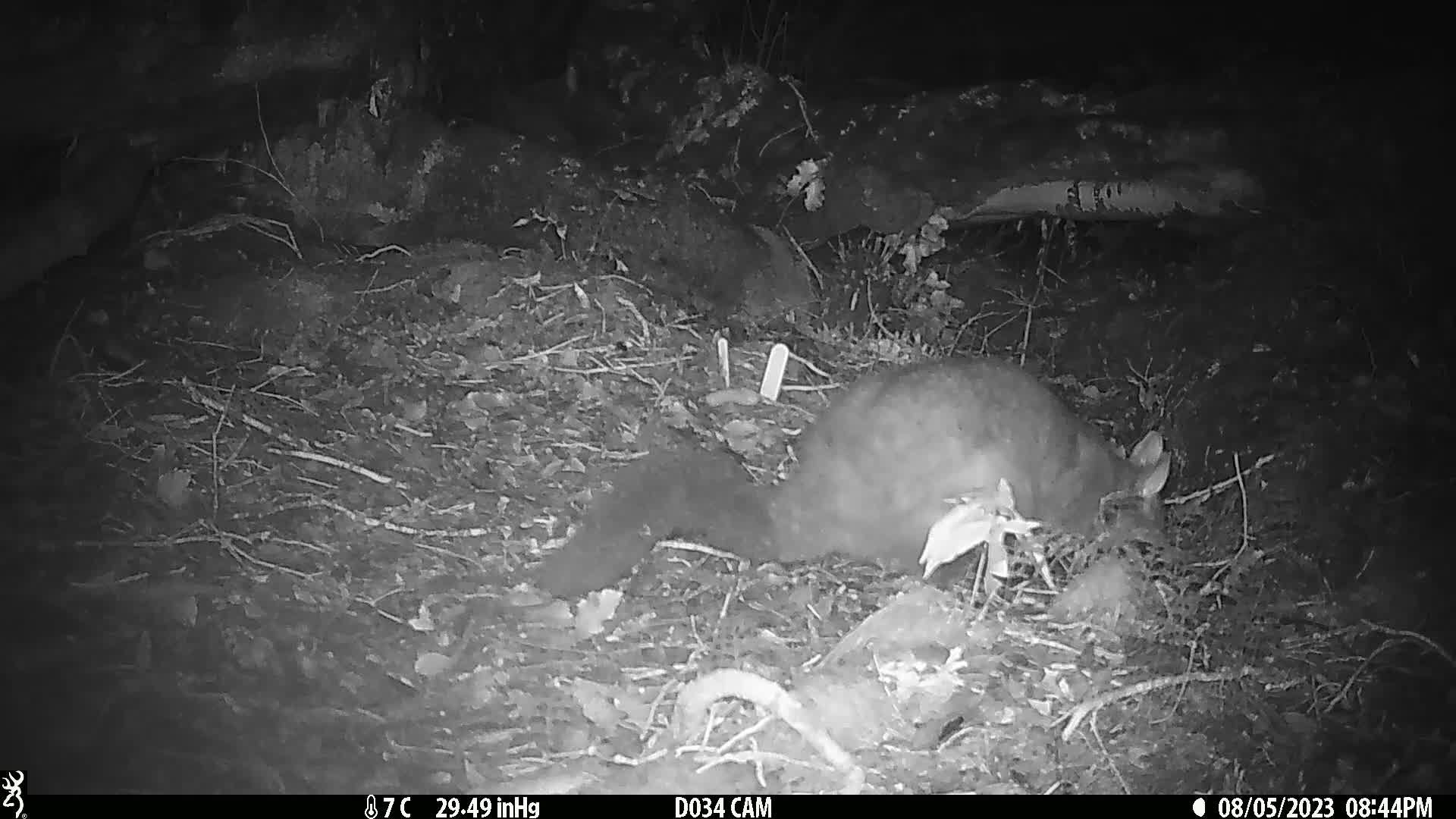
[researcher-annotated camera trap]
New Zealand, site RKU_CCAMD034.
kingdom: Animalia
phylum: Chordata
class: Mammalia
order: Diprotodontia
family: Phalangeridae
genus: Trichosurus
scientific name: Trichosurus vulpecula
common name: common brushtail possum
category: possum